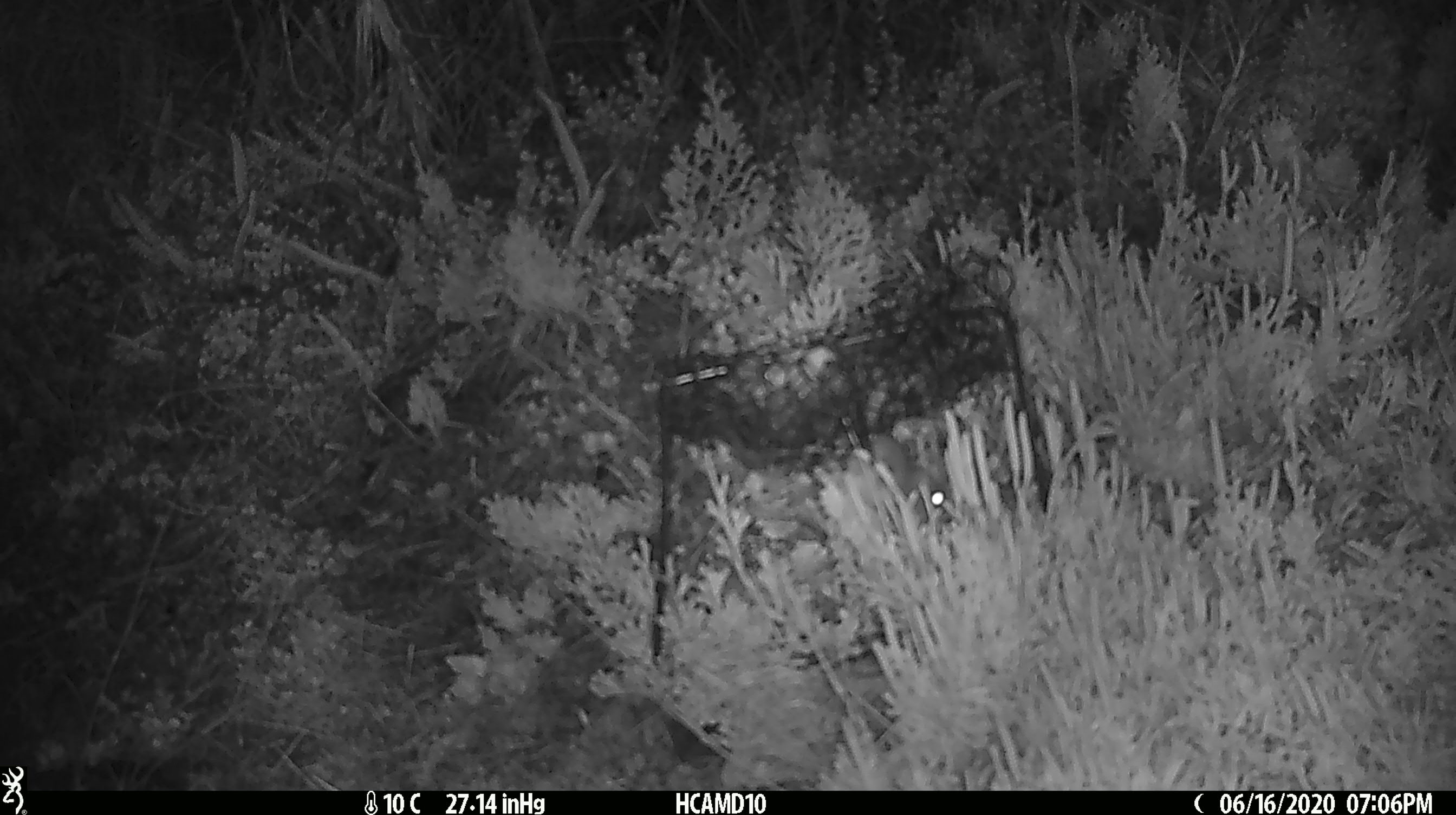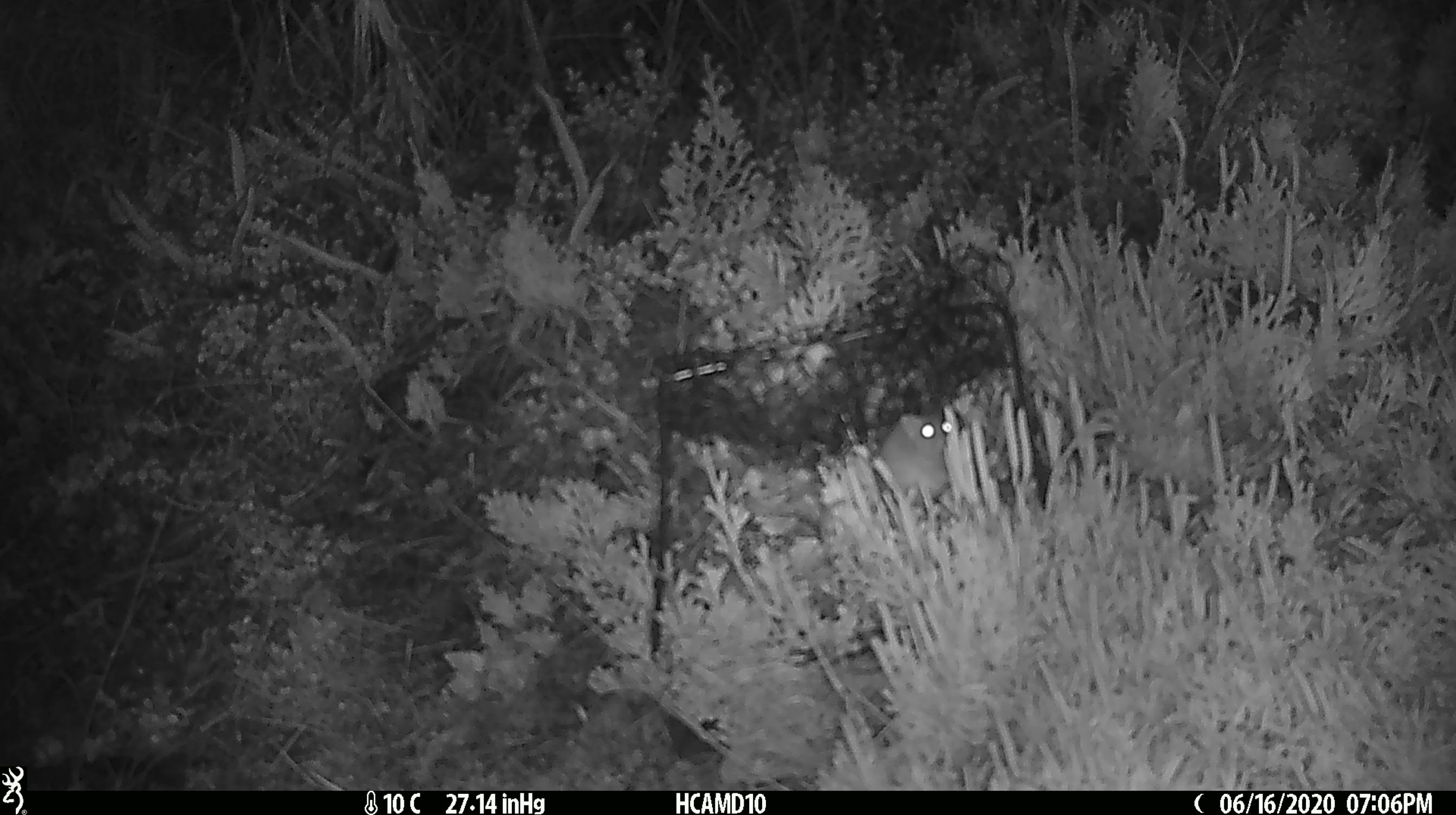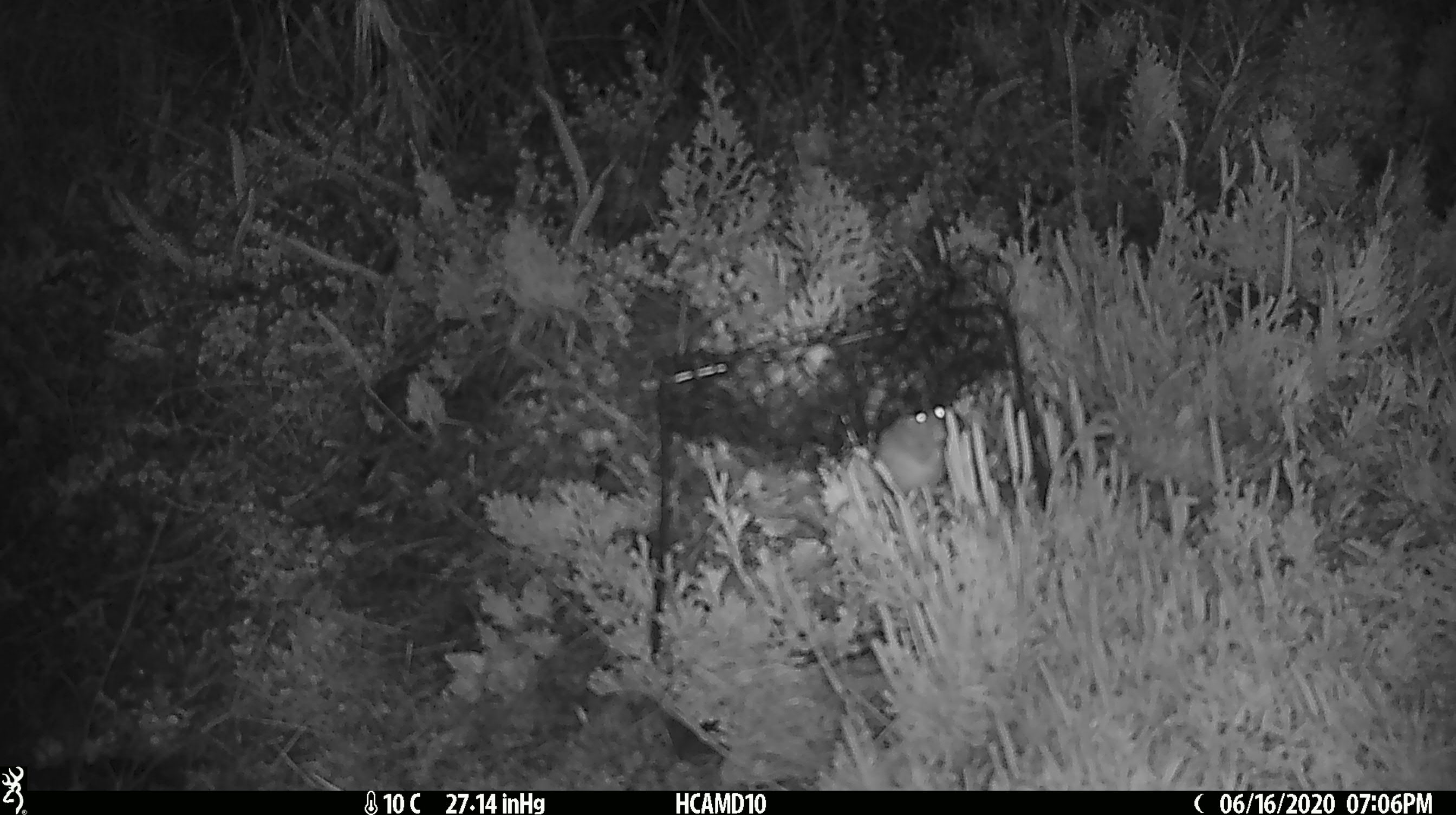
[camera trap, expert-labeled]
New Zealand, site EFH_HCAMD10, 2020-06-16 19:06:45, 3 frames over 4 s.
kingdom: Animalia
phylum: Chordata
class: Mammalia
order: Rodentia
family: Muridae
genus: Mus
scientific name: Mus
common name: mouse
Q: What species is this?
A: Mouse (Mus).